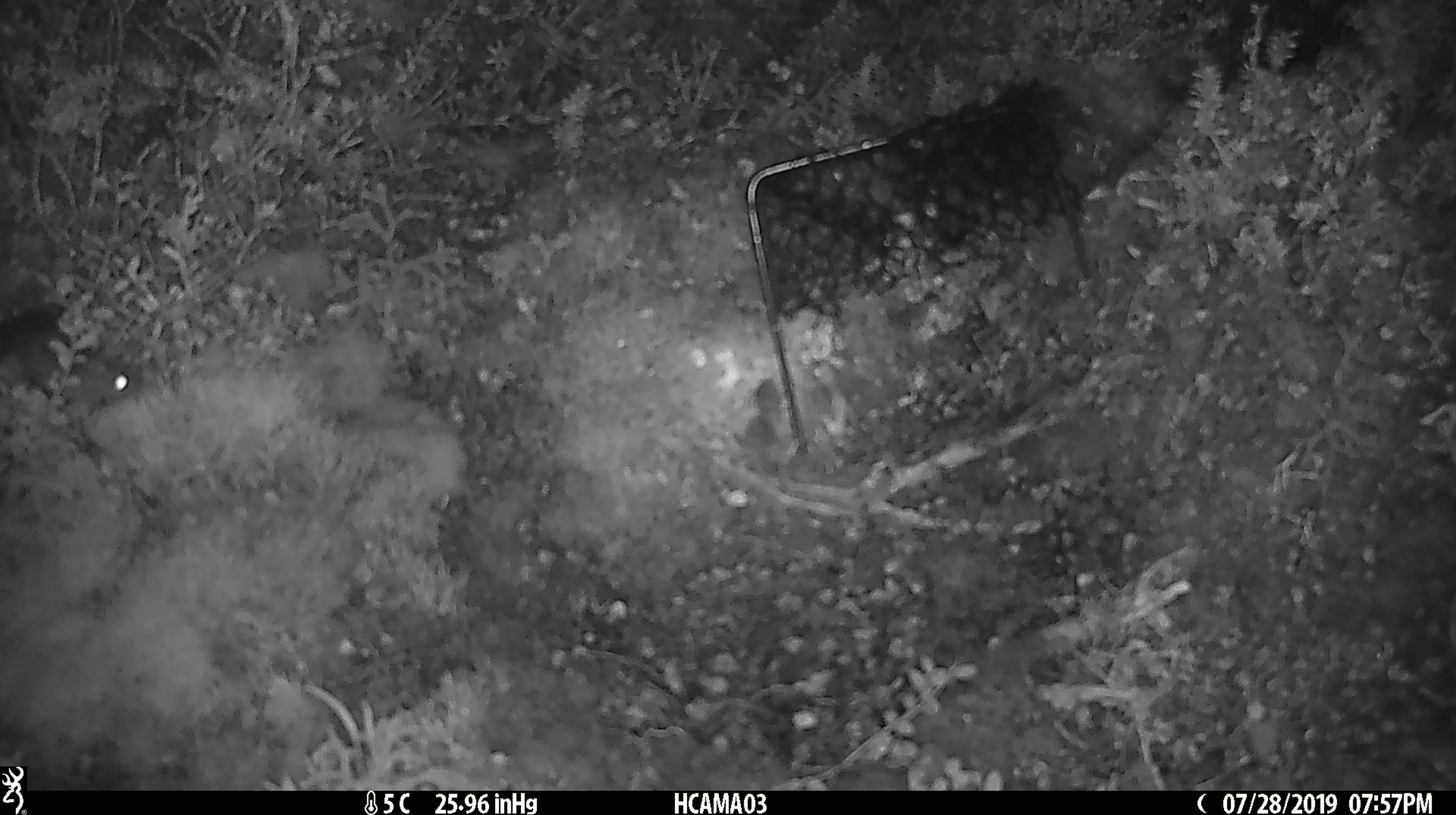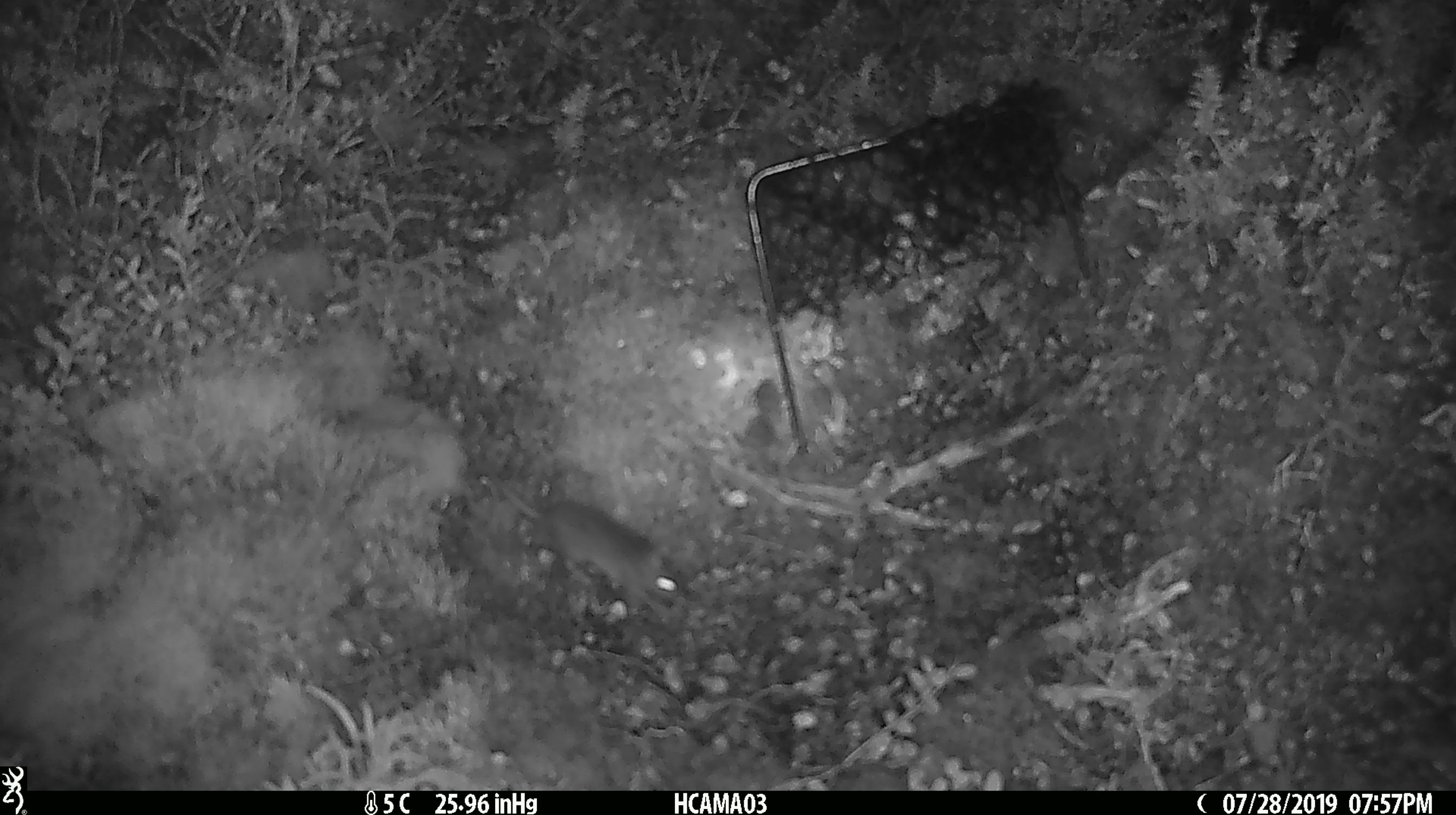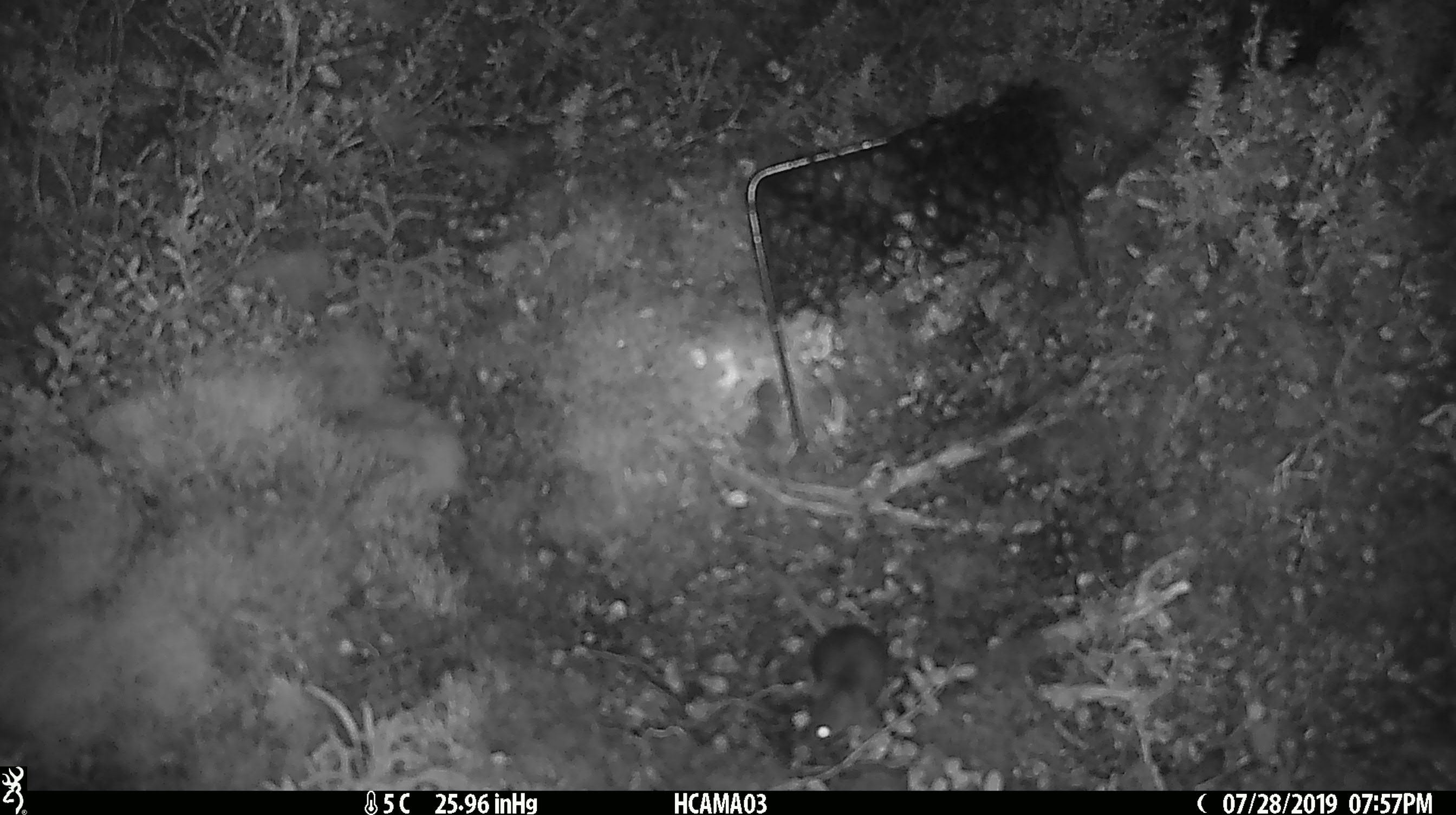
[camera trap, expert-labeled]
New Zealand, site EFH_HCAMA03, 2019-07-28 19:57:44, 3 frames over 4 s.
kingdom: Animalia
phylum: Chordata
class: Mammalia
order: Rodentia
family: Muridae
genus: Mus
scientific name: Mus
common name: mouse